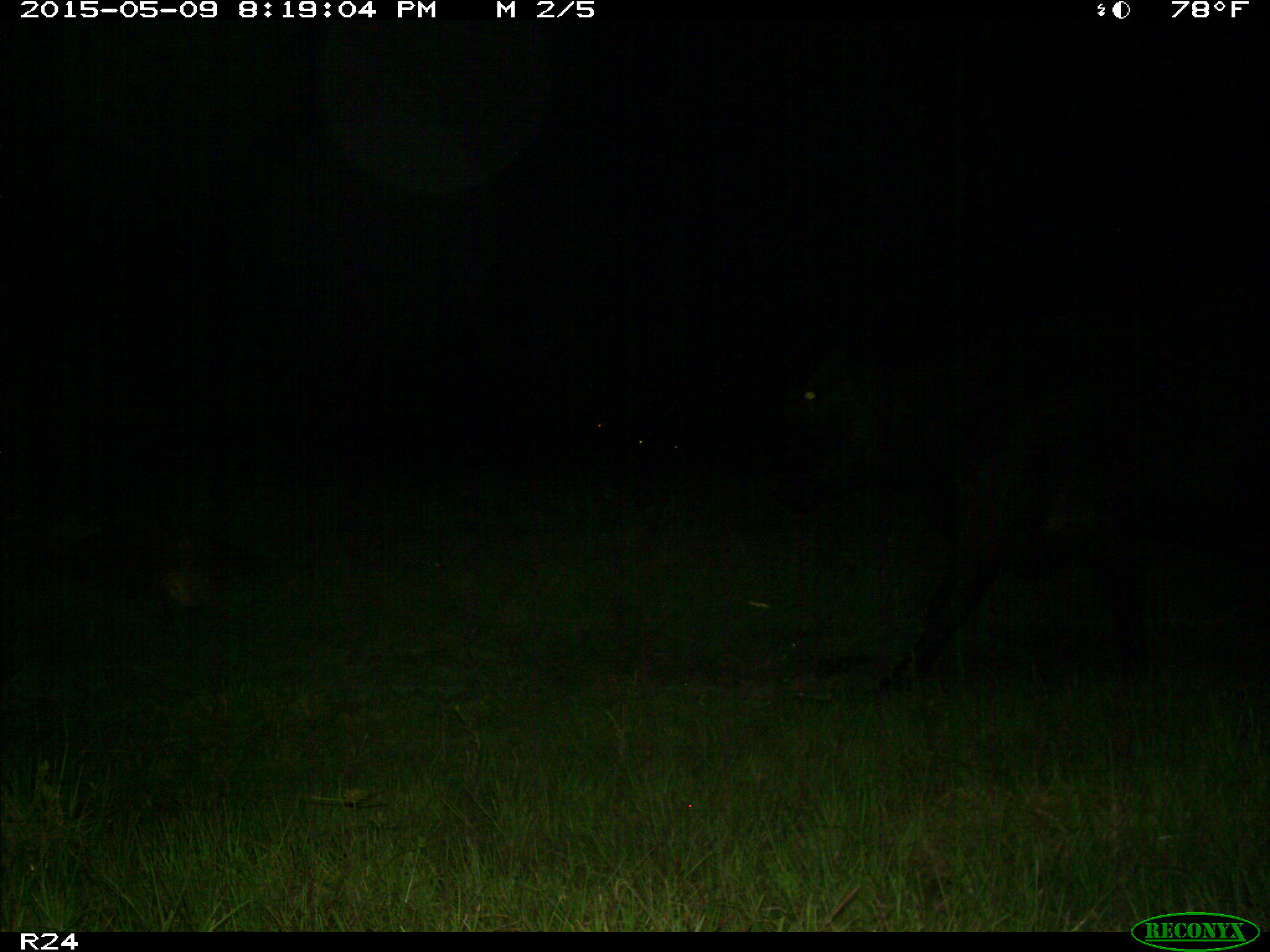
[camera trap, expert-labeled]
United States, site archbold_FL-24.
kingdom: Animalia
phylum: Chordata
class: Mammalia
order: Artiodactyla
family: Bovidae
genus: Bos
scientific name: Bos taurus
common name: domestic cow